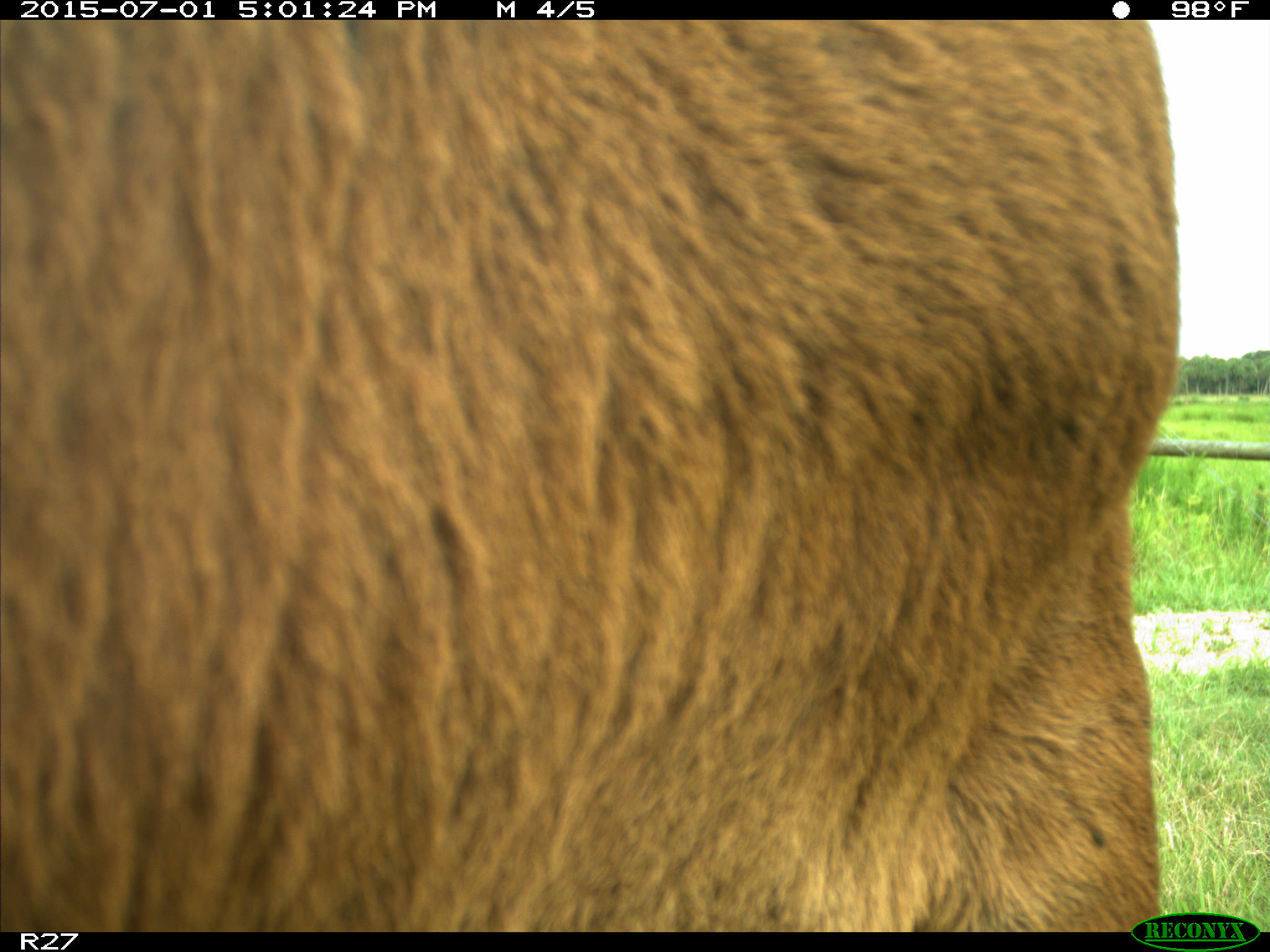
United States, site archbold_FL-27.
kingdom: Animalia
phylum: Chordata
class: Mammalia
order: Artiodactyla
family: Bovidae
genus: Bos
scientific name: Bos taurus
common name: domestic cow